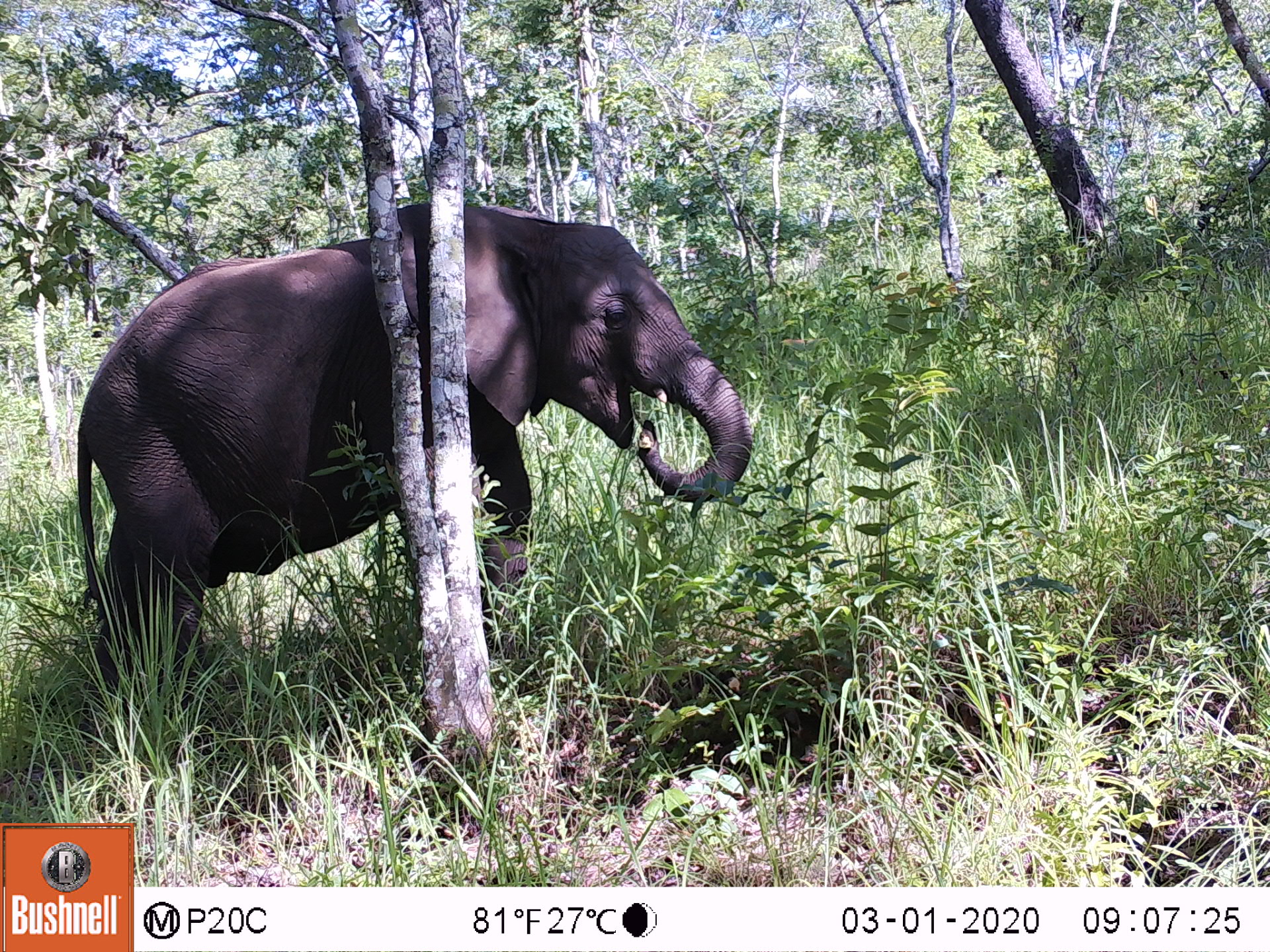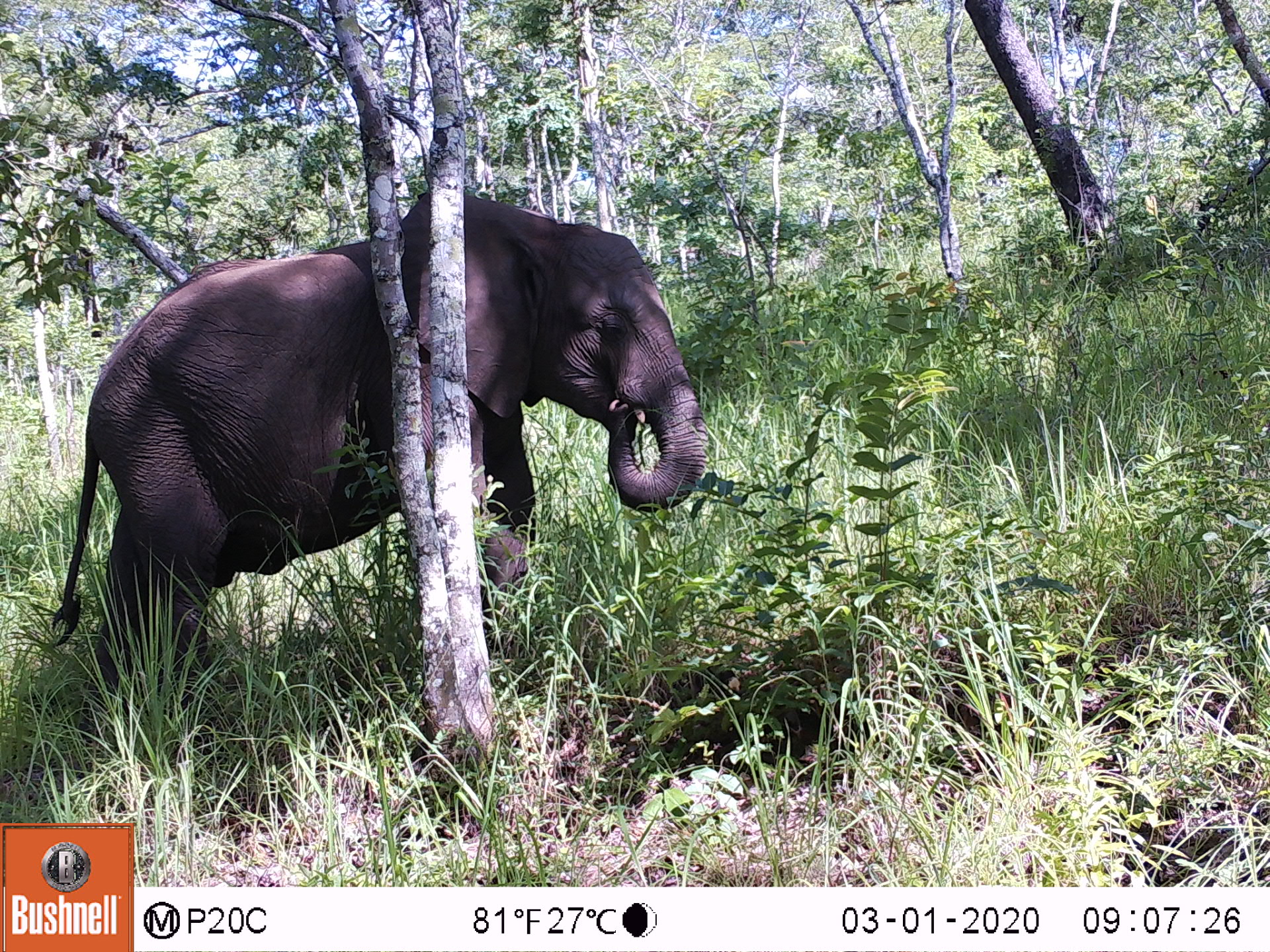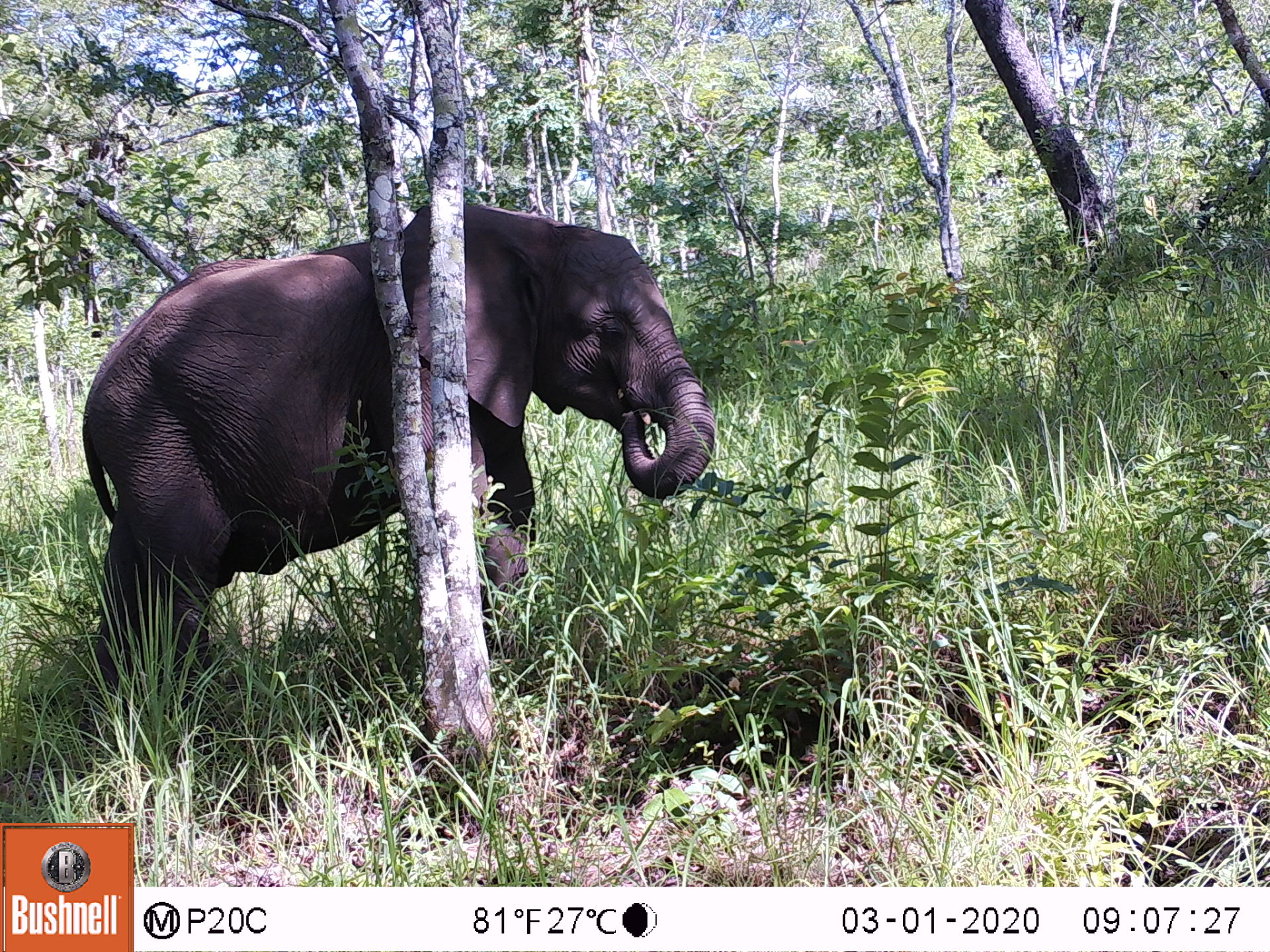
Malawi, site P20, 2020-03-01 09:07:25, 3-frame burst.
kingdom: Animalia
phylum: Chordata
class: Mammalia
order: Proboscidea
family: Elephantidae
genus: Loxodonta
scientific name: Loxodonta africana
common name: african savanna elephant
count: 1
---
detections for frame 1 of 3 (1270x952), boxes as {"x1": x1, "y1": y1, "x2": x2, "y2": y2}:
african savanna elephant: {"x1": 76, "y1": 193, "x2": 759, "y2": 713}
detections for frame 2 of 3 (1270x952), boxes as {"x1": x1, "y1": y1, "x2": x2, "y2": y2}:
african savanna elephant: {"x1": 59, "y1": 185, "x2": 713, "y2": 717}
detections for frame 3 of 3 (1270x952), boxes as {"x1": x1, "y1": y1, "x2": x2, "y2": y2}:
african savanna elephant: {"x1": 83, "y1": 200, "x2": 717, "y2": 698}